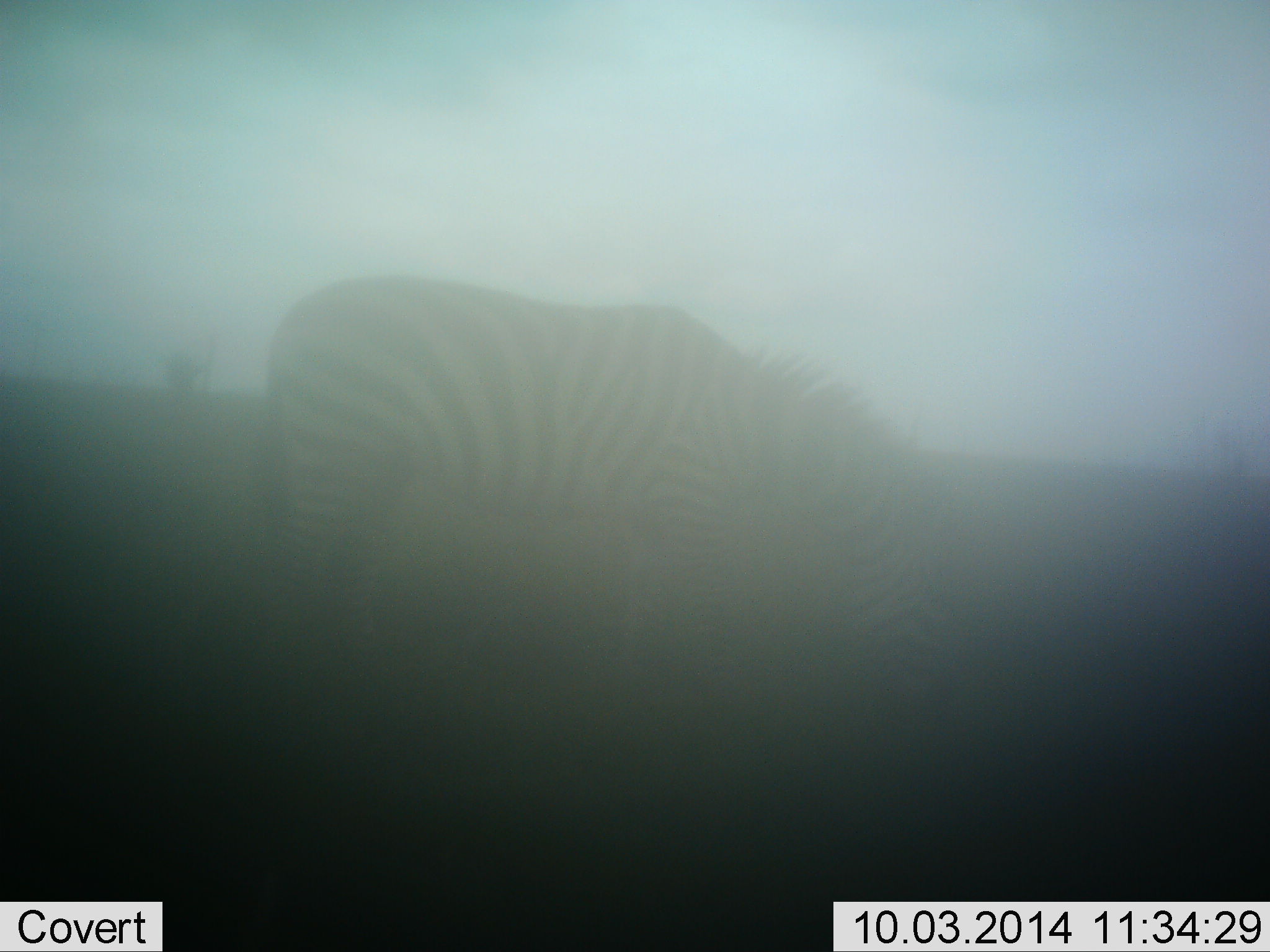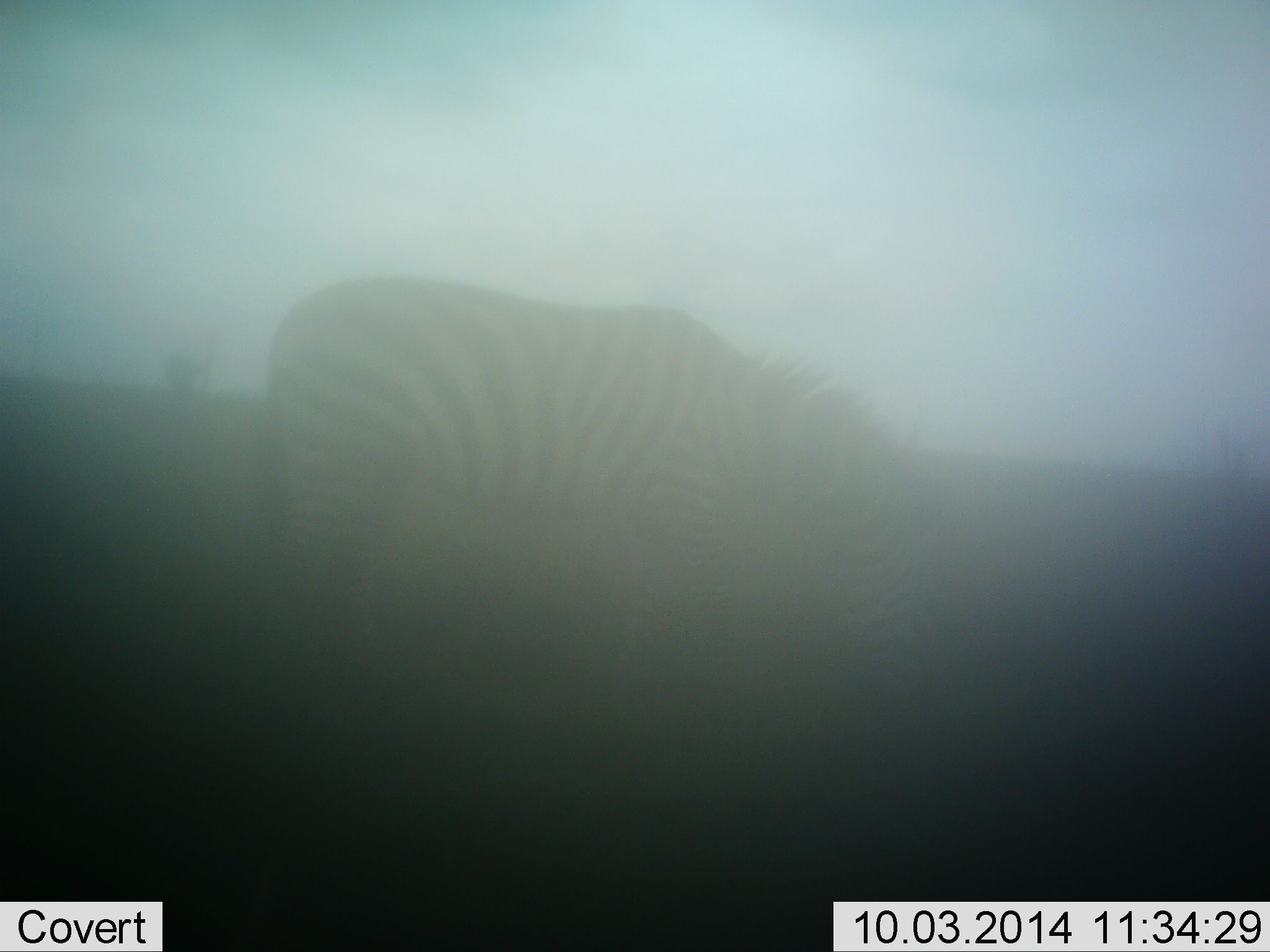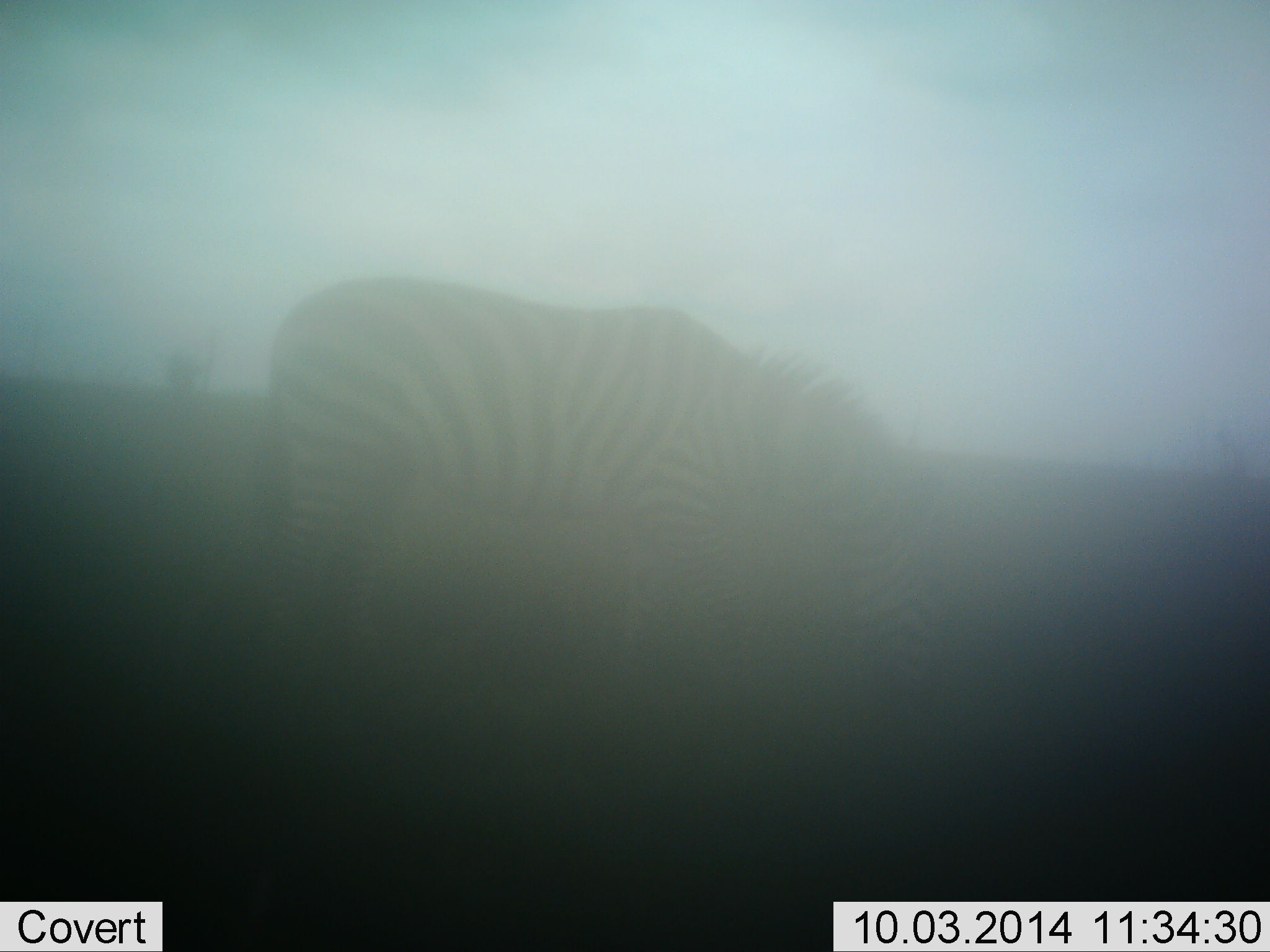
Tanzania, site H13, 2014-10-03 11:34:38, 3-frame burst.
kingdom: Animalia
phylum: Chordata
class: Mammalia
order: Perissodactyla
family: Equidae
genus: Equus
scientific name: Equus quagga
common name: plains zebra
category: zebra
Zebra (plains zebra) (Equus quagga), count 1. Behavior (volunteer vote fractions): standing 30%, resting 10%, moving 0%, interacting 0%. Young present (vote fraction): 0%. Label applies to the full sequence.